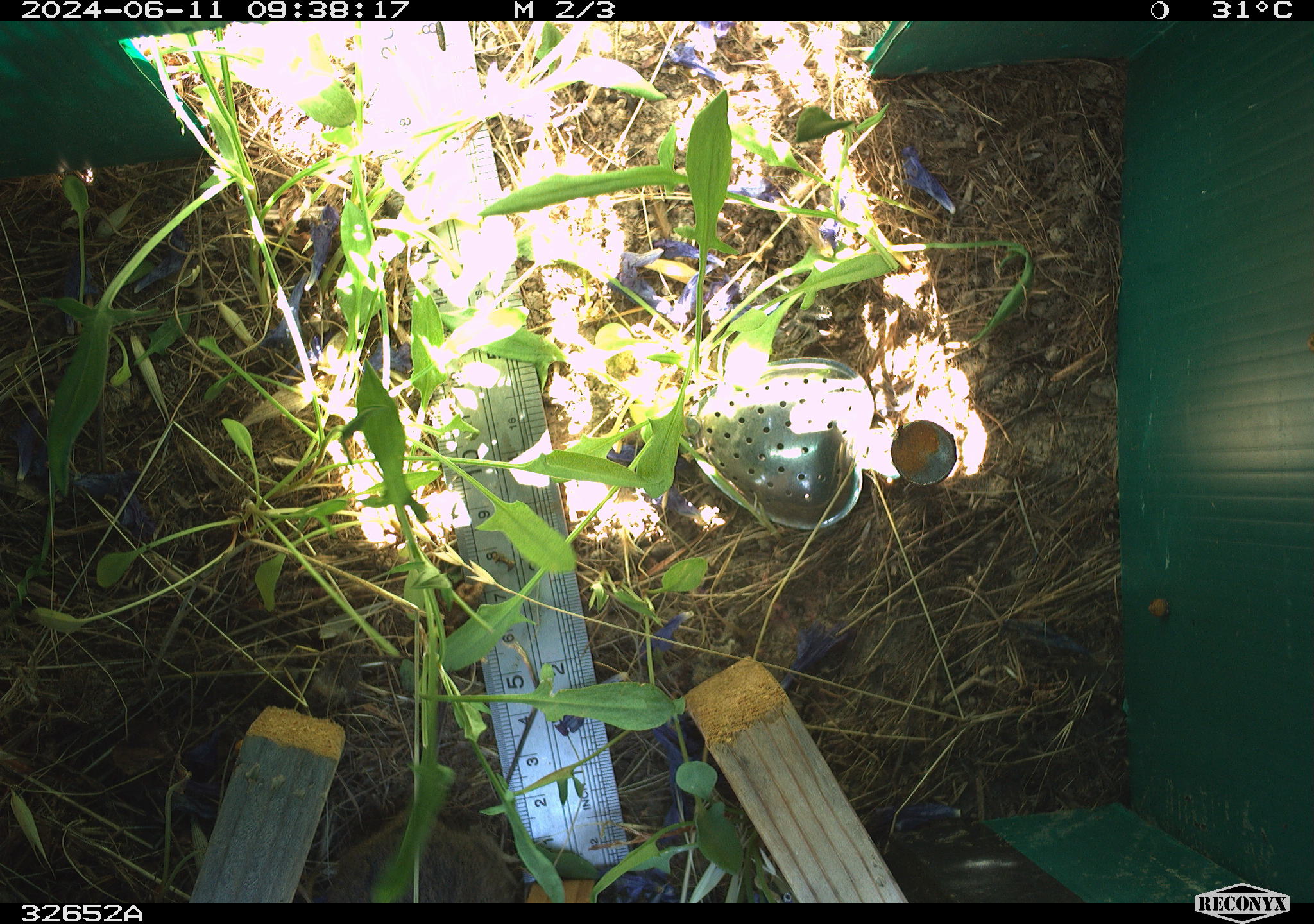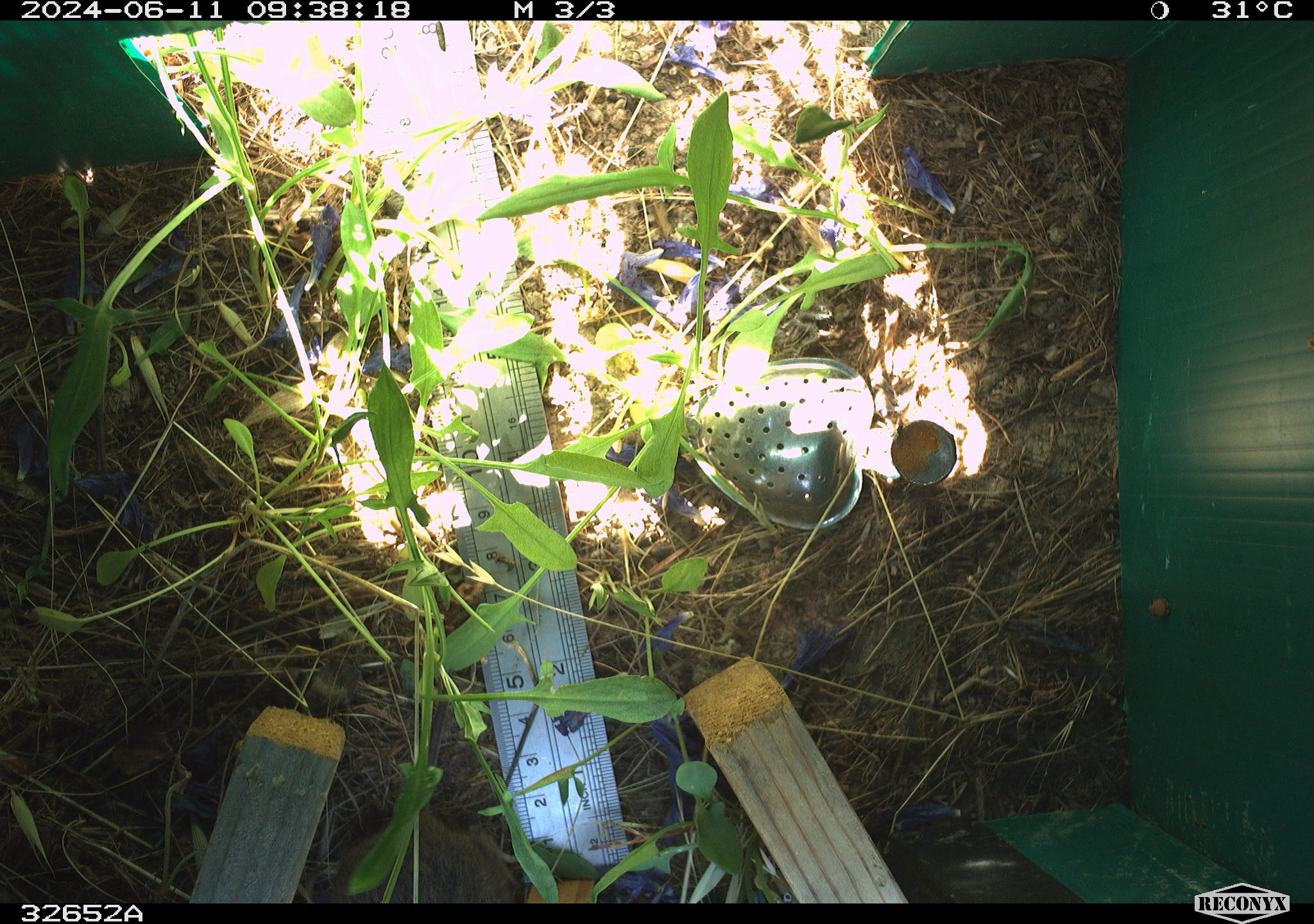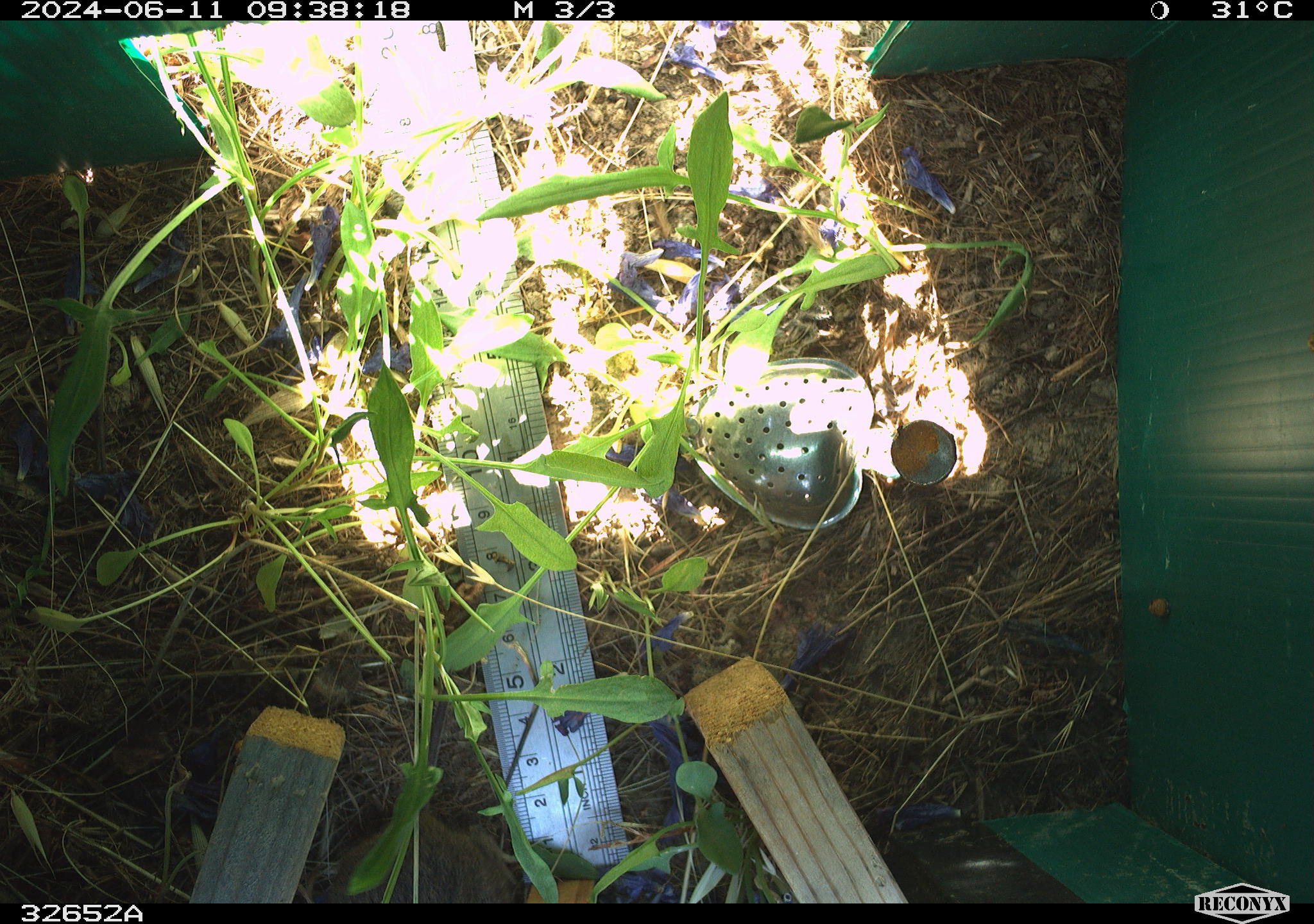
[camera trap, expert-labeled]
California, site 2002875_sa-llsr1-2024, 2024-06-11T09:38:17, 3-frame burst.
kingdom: Animalia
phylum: Chordata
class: Mammalia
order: Rodentia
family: Cricetidae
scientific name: Arvicolinae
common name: voles, lemmings, and muskrats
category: arvicolinae subfamily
Arvicolinae subfamily (voles, lemmings, and muskrats) (Arvicolinae).